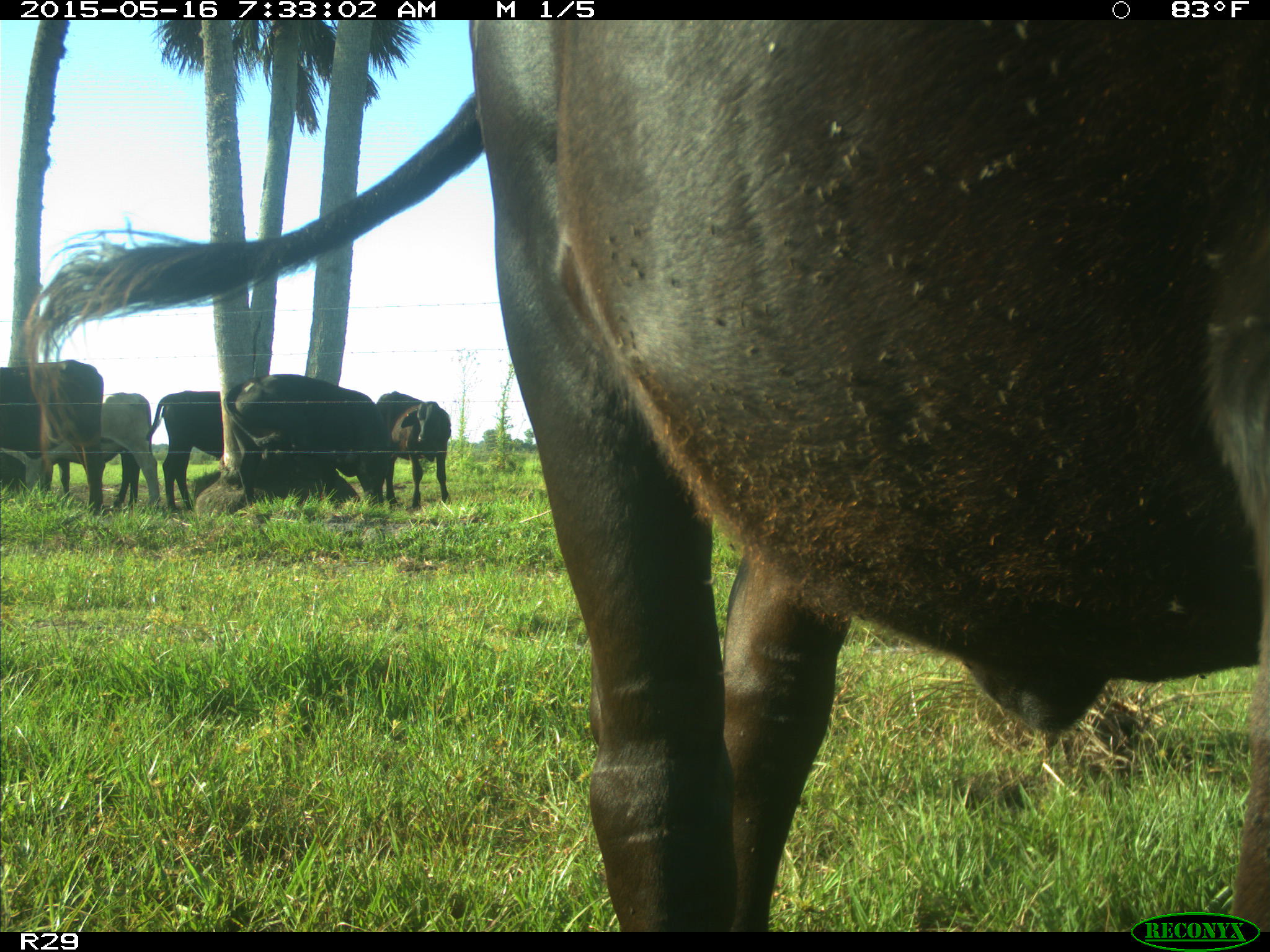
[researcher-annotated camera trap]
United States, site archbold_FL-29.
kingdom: Animalia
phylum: Chordata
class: Mammalia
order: Artiodactyla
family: Bovidae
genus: Bos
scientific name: Bos taurus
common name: domestic cow